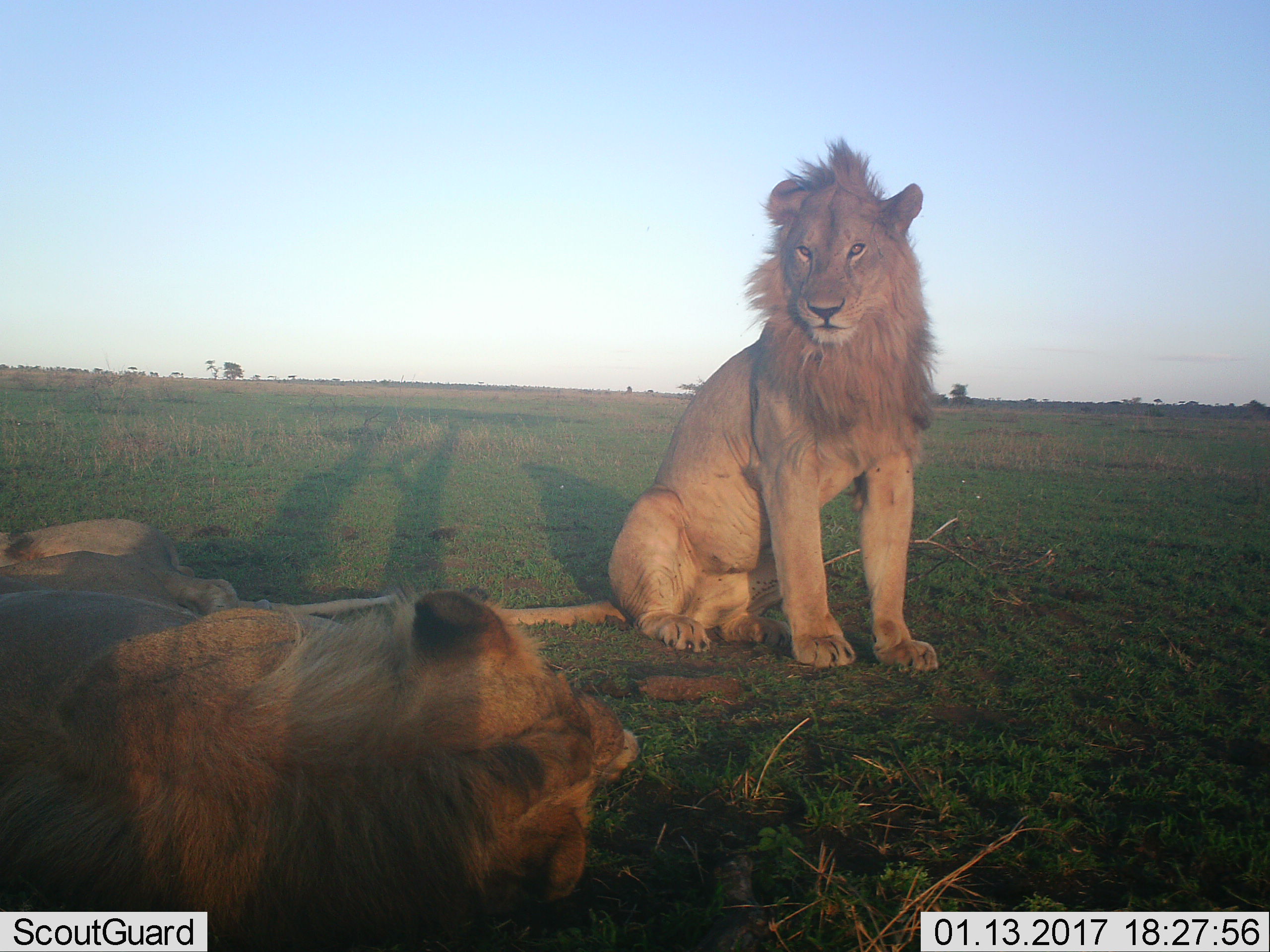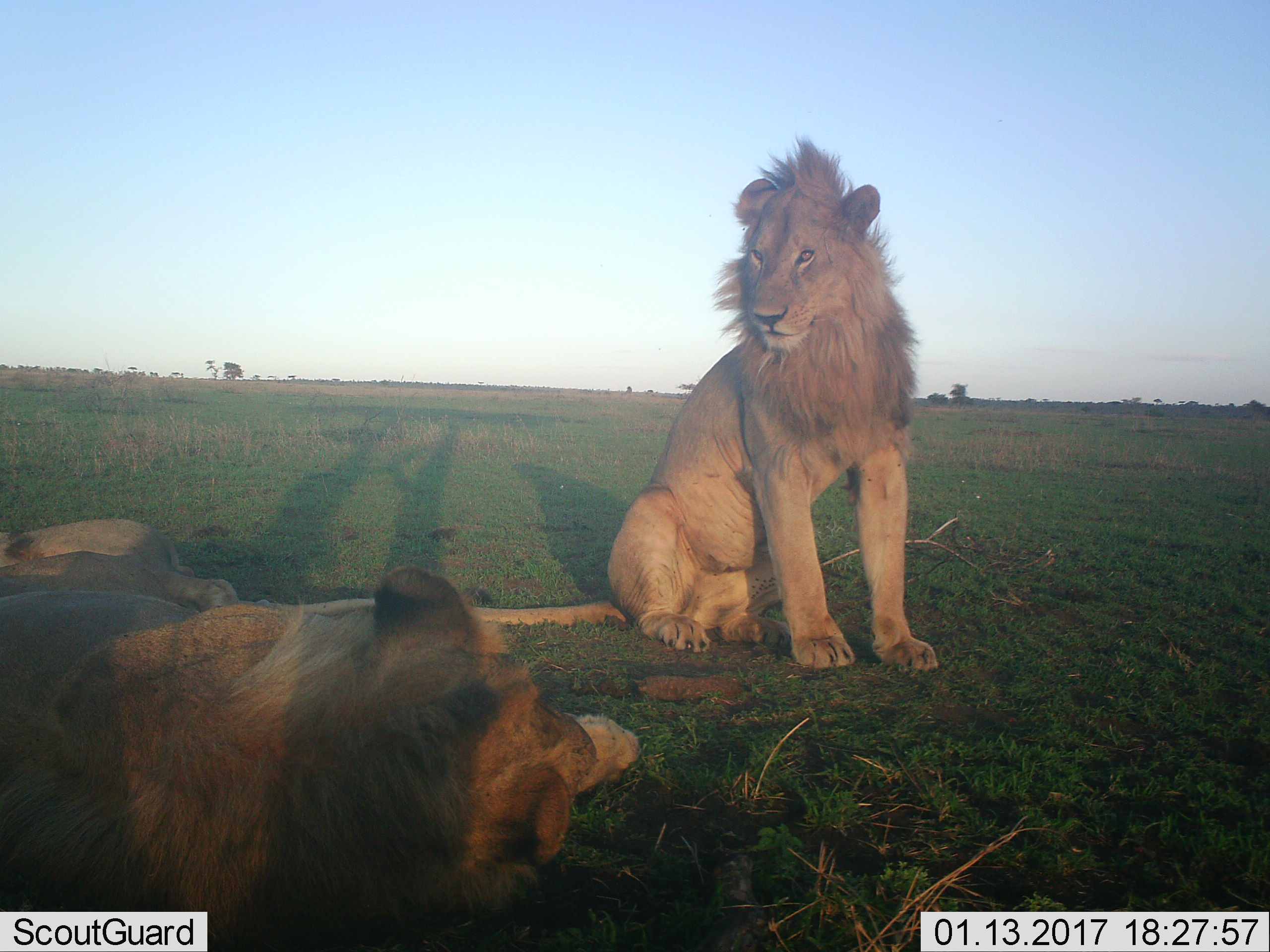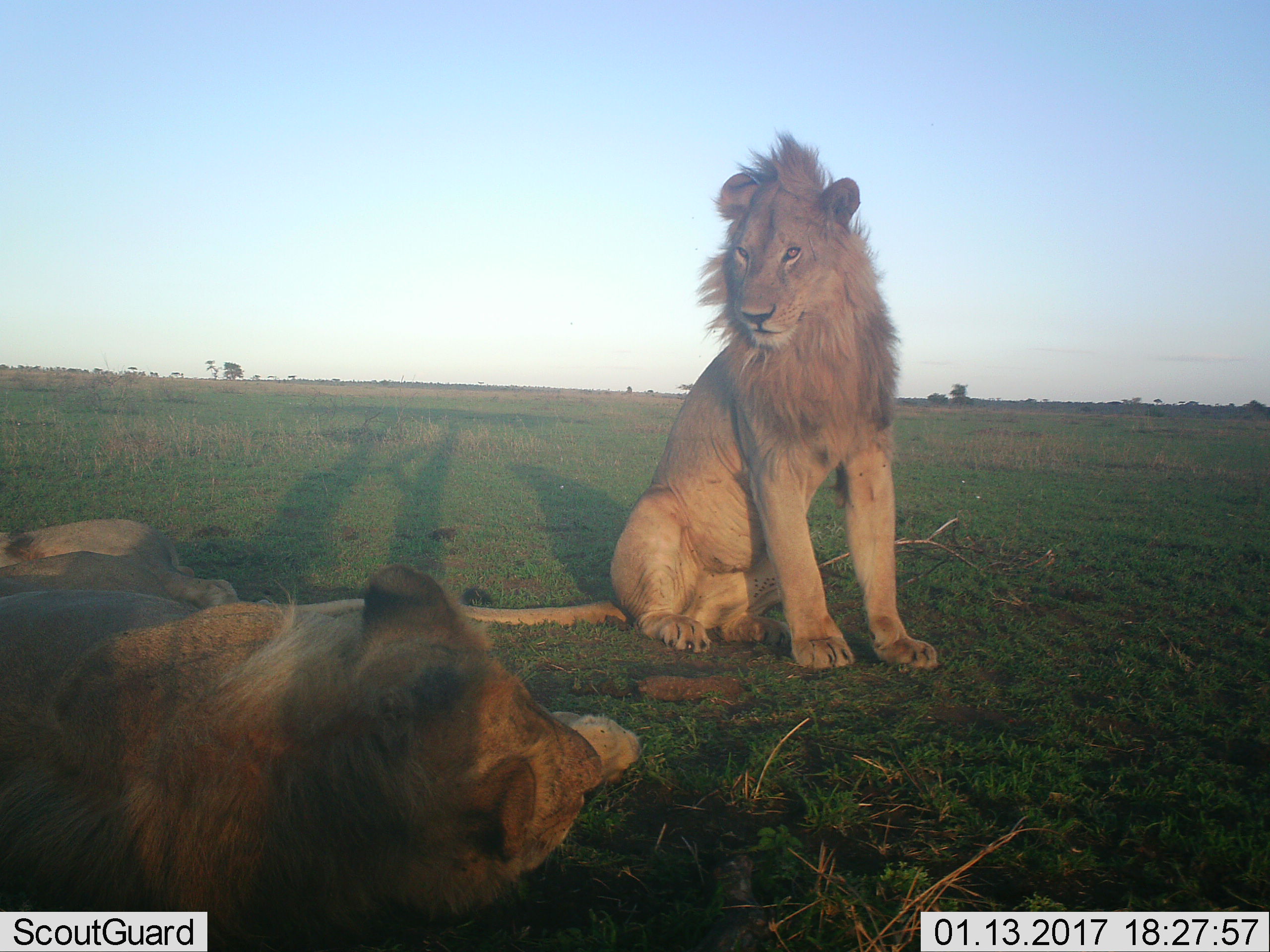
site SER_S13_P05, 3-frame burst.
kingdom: Animalia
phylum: Chordata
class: Mammalia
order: Carnivora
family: Felidae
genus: Panthera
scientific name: Panthera leo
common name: lion male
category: lionmale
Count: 2.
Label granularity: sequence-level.